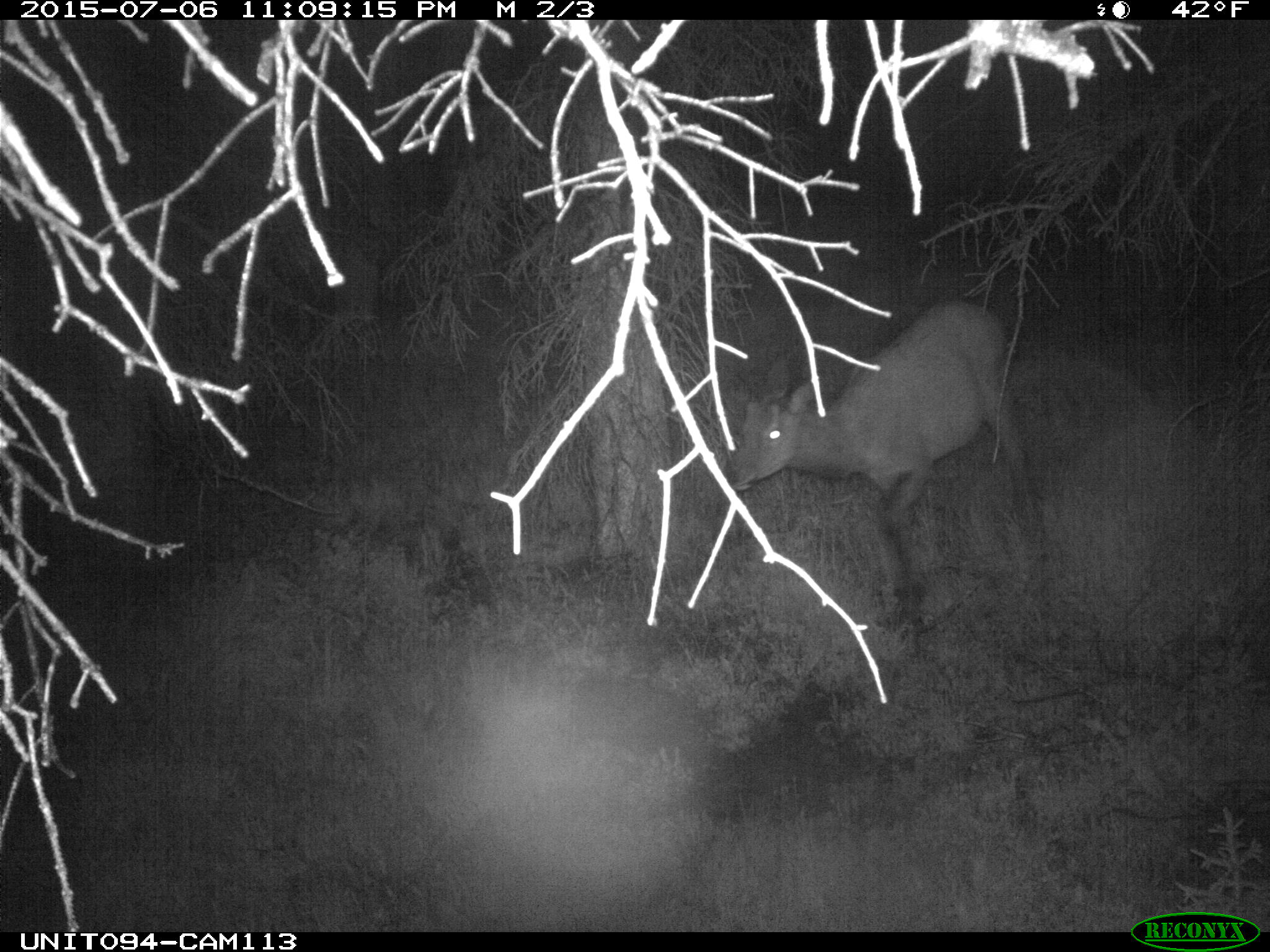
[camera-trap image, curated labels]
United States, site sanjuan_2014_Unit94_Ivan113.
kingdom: Animalia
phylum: Chordata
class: Mammalia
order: Artiodactyla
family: Cervidae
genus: Cervus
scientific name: Cervus elaphus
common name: red deer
Cervus elaphus (red deer).